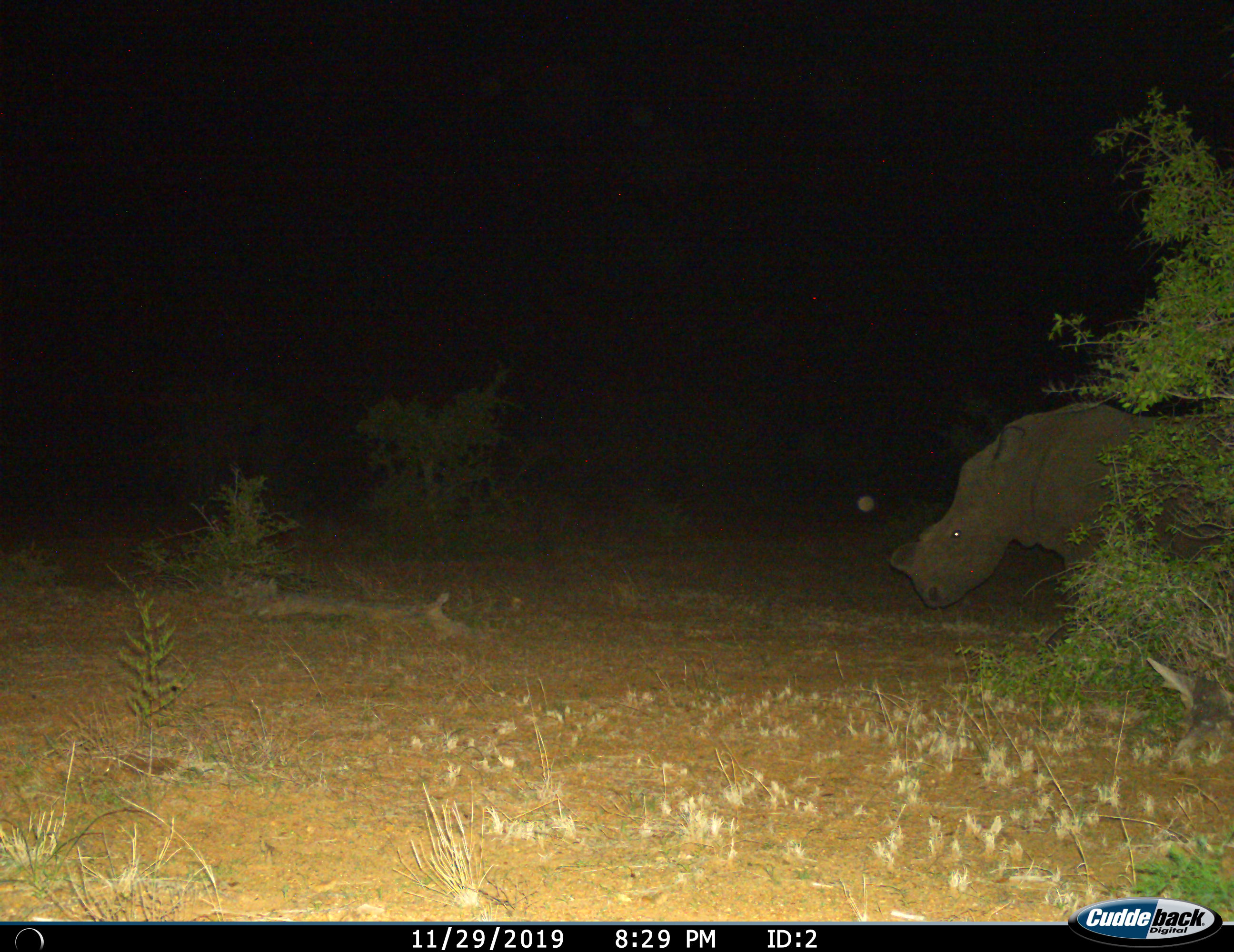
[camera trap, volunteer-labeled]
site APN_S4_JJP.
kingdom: Animalia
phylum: Chordata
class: Mammalia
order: Perissodactyla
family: Rhinocerotidae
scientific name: Rhinocerotidae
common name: unknown rhinoceros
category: rhinocerosunknown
Rhinocerosunknown (unknown rhinoceros) (Rhinocerotidae), count 1. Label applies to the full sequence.